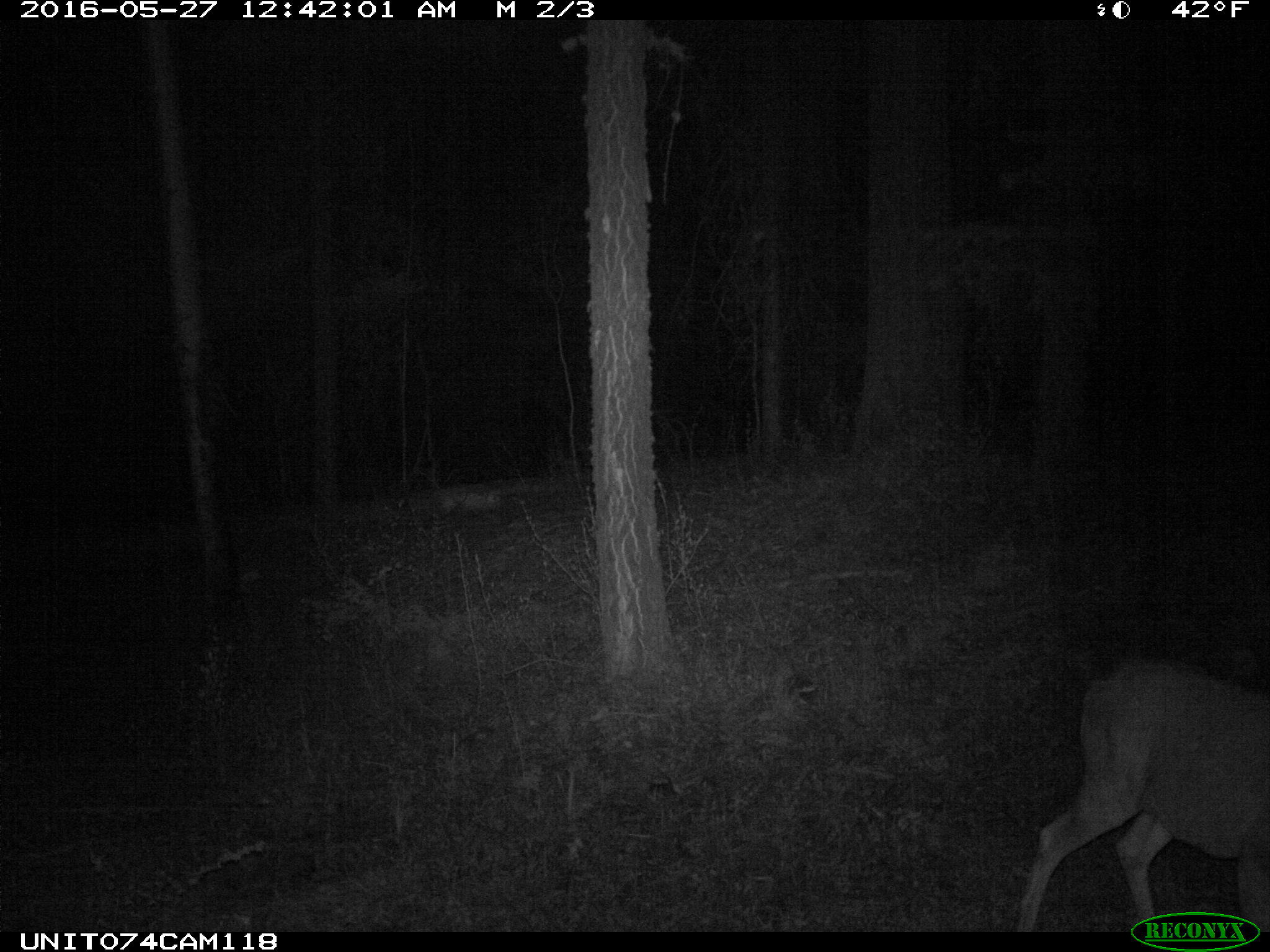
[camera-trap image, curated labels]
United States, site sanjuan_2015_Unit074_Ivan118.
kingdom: Animalia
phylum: Chordata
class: Mammalia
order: Artiodactyla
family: Cervidae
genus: Odocoileus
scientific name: Odocoileus hemionus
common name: mule deer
Odocoileus hemionus (mule deer).